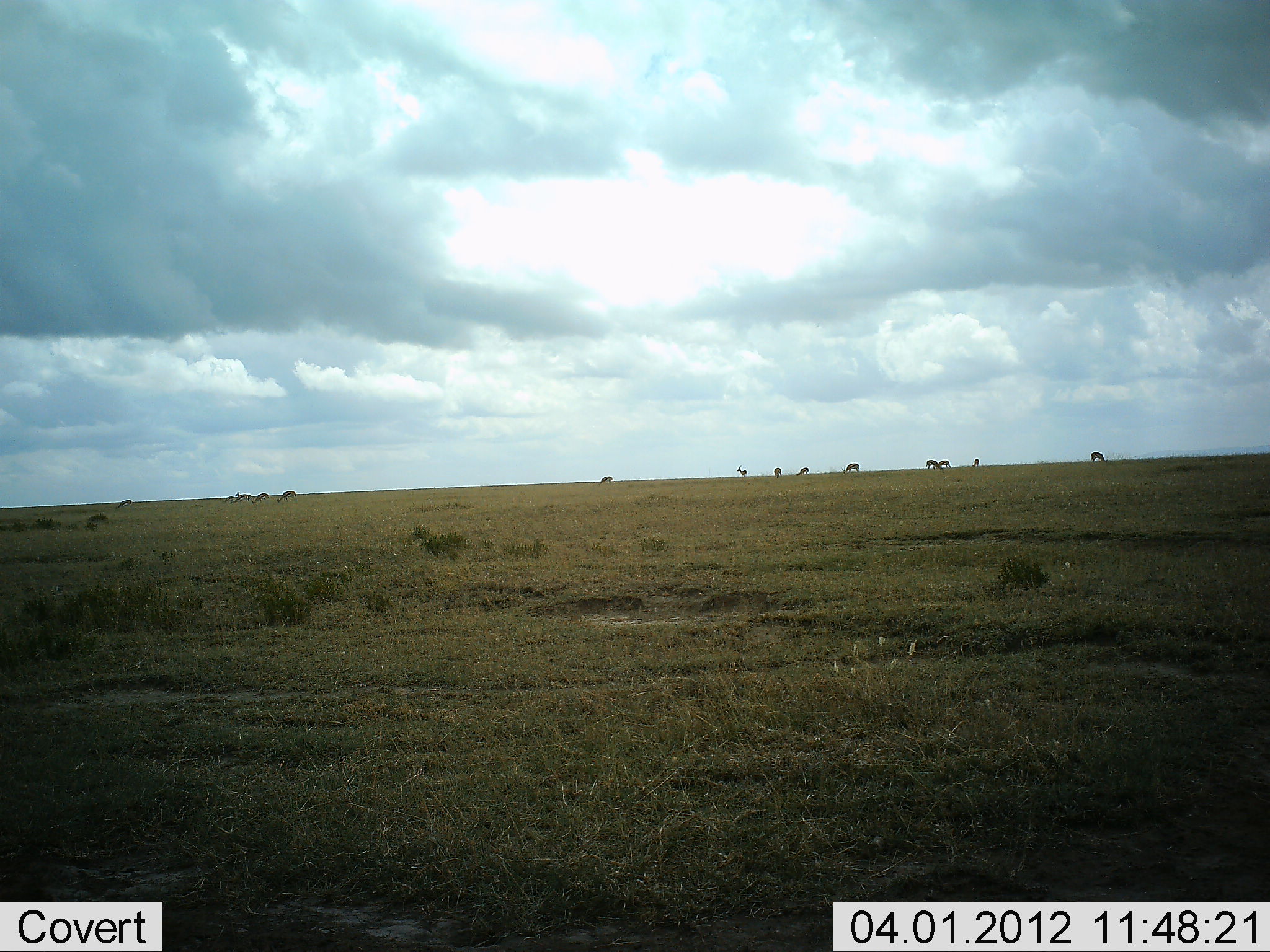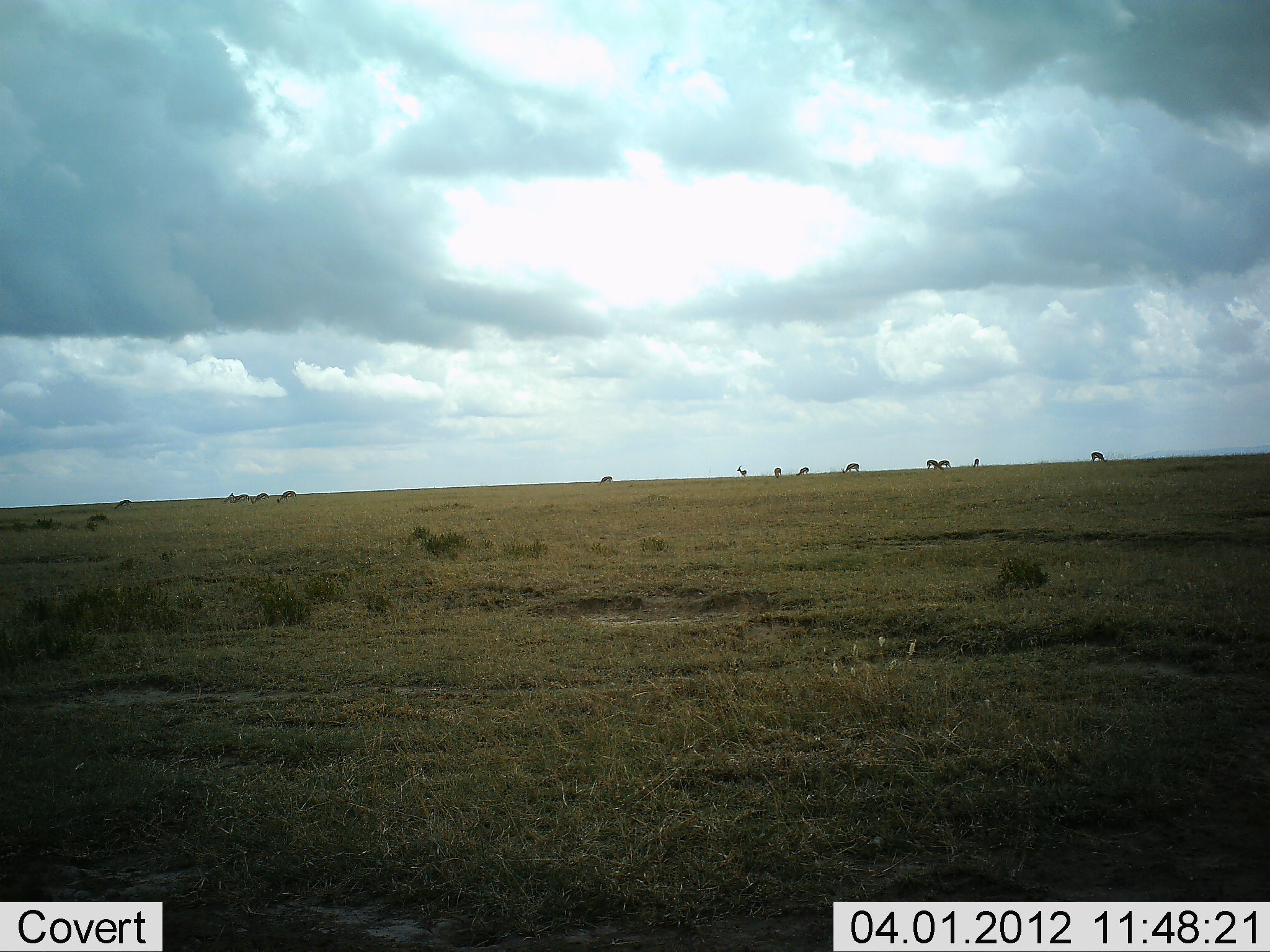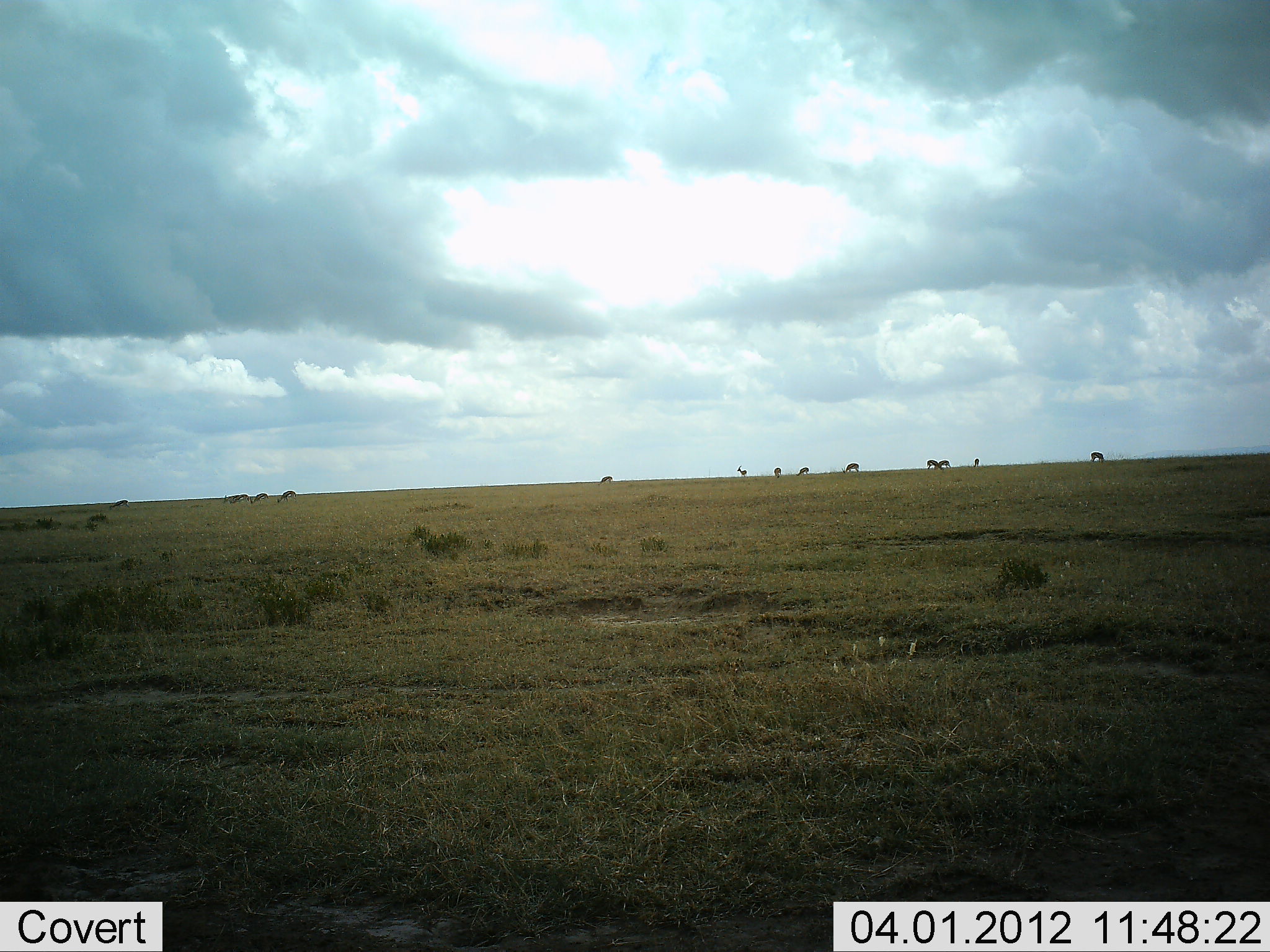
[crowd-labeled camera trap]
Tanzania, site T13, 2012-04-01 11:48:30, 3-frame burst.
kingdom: Animalia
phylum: Chordata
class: Mammalia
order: Artiodactyla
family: Bovidae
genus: Eudorcas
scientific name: Eudorcas thomsonii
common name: thomson's gazelle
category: gazellethomsons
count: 11-50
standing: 100%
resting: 0%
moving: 12%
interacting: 0%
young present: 0%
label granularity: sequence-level